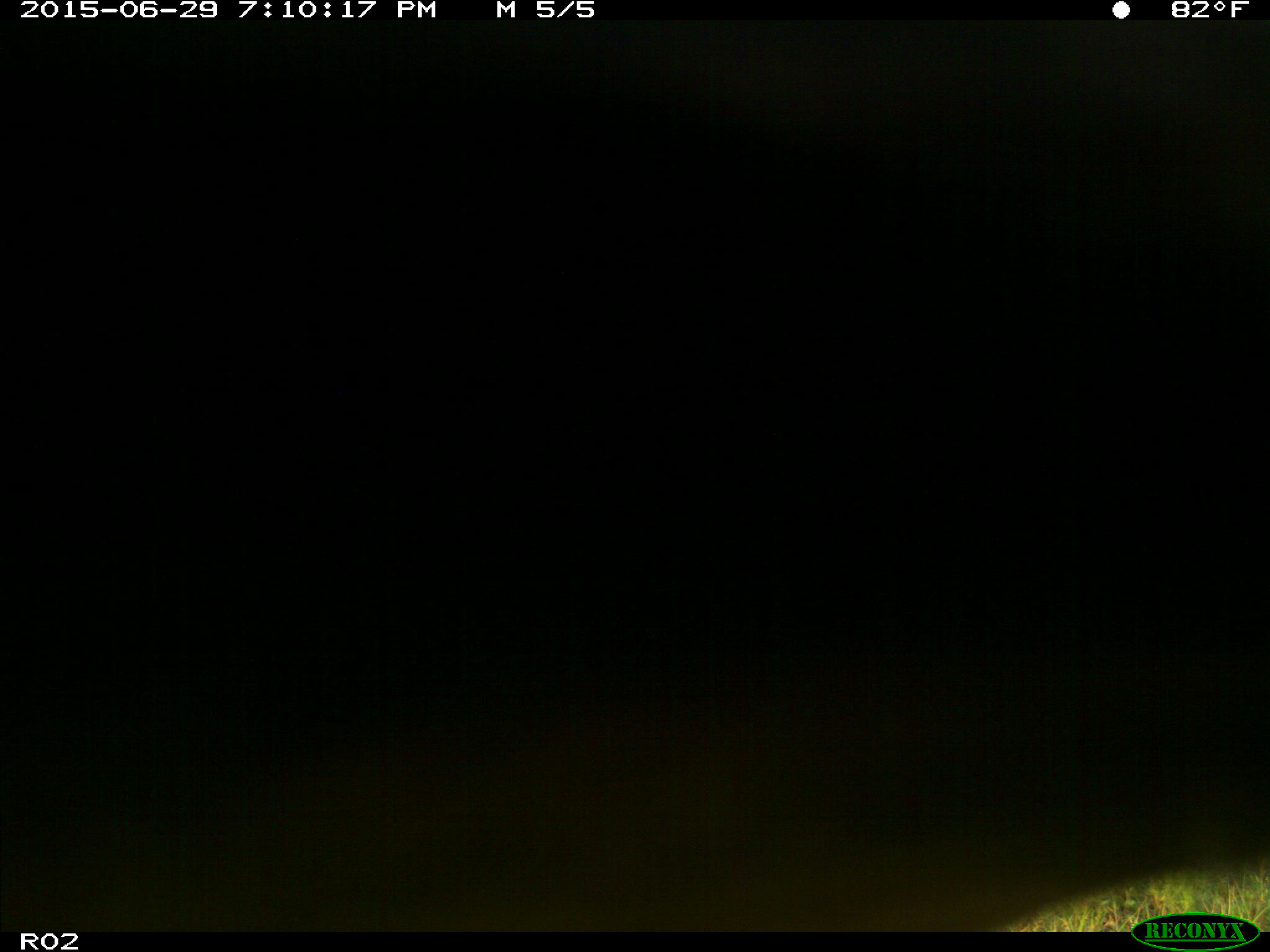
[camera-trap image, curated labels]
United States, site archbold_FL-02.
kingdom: Animalia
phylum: Chordata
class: Mammalia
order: Artiodactyla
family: Bovidae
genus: Bos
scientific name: Bos taurus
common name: domestic cow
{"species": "Bos taurus (domestic cow)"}